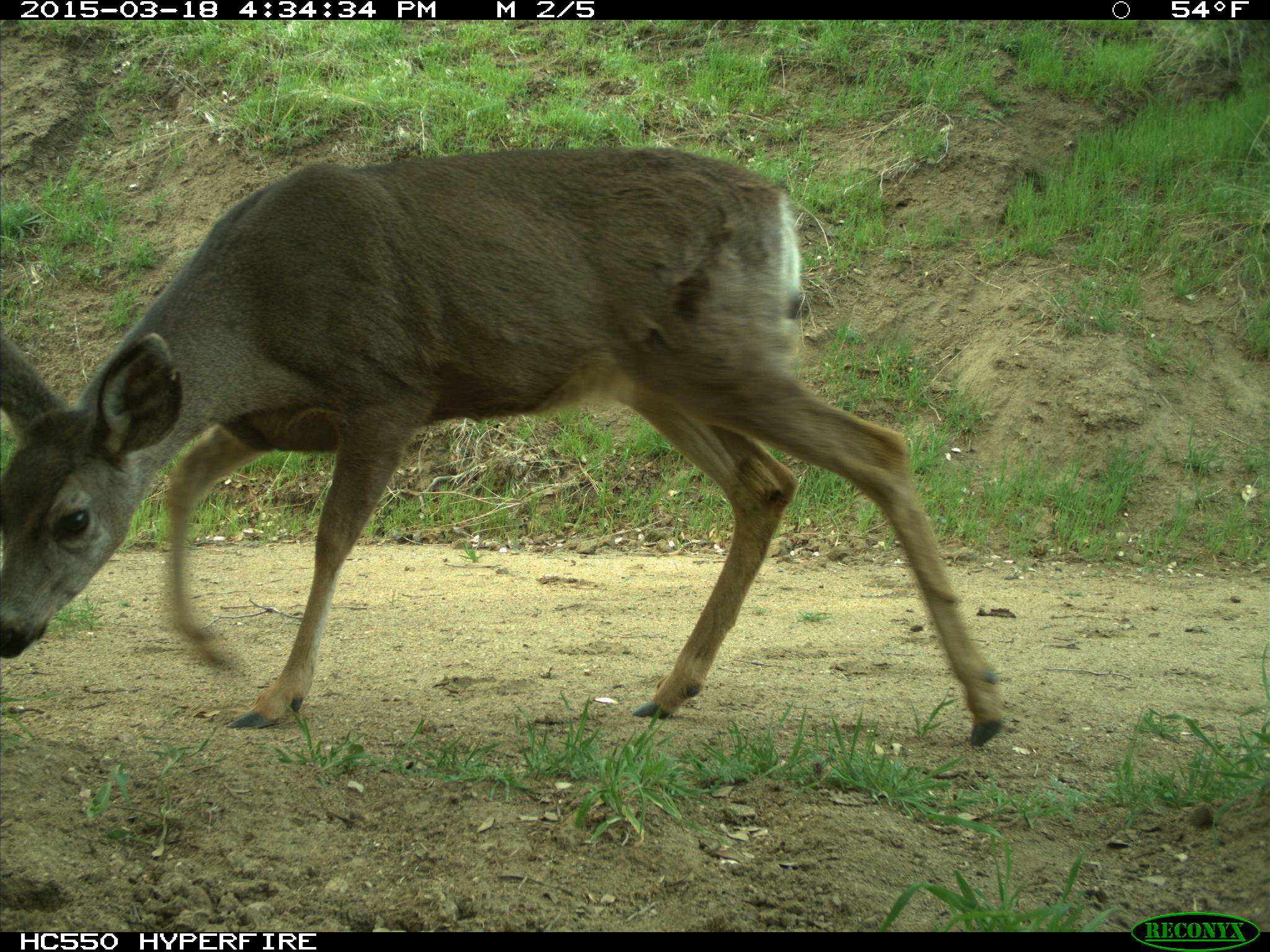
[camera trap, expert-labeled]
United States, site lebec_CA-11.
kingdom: Animalia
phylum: Chordata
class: Mammalia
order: Artiodactyla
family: Cervidae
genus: Odocoileus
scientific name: Odocoileus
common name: deer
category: unidentified deer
Unidentified deer (deer) (Odocoileus).